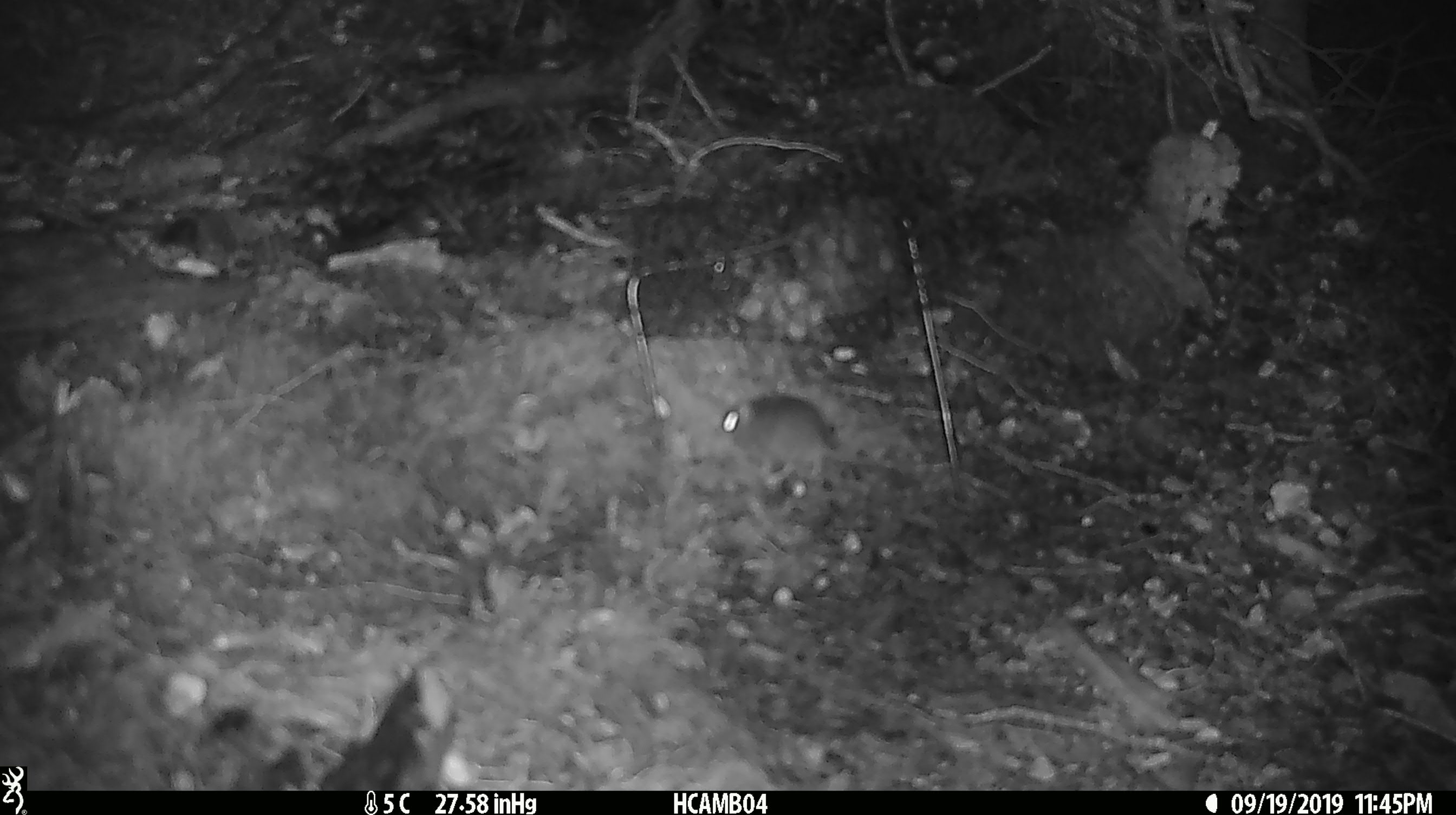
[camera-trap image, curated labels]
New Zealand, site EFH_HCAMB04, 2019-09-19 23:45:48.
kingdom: Animalia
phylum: Chordata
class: Mammalia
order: Rodentia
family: Muridae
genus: Mus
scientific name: Mus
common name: mouse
Mouse (Mus).